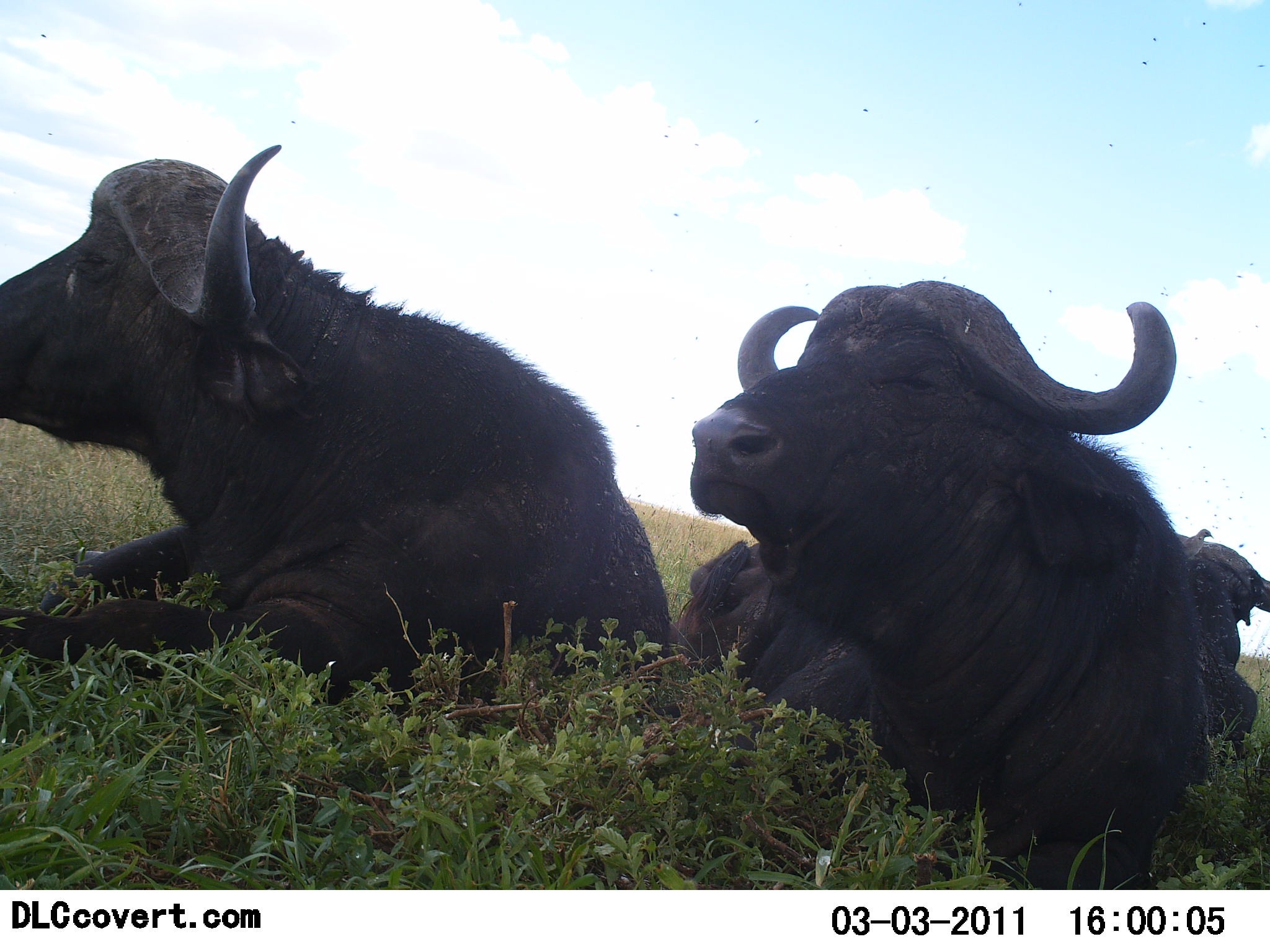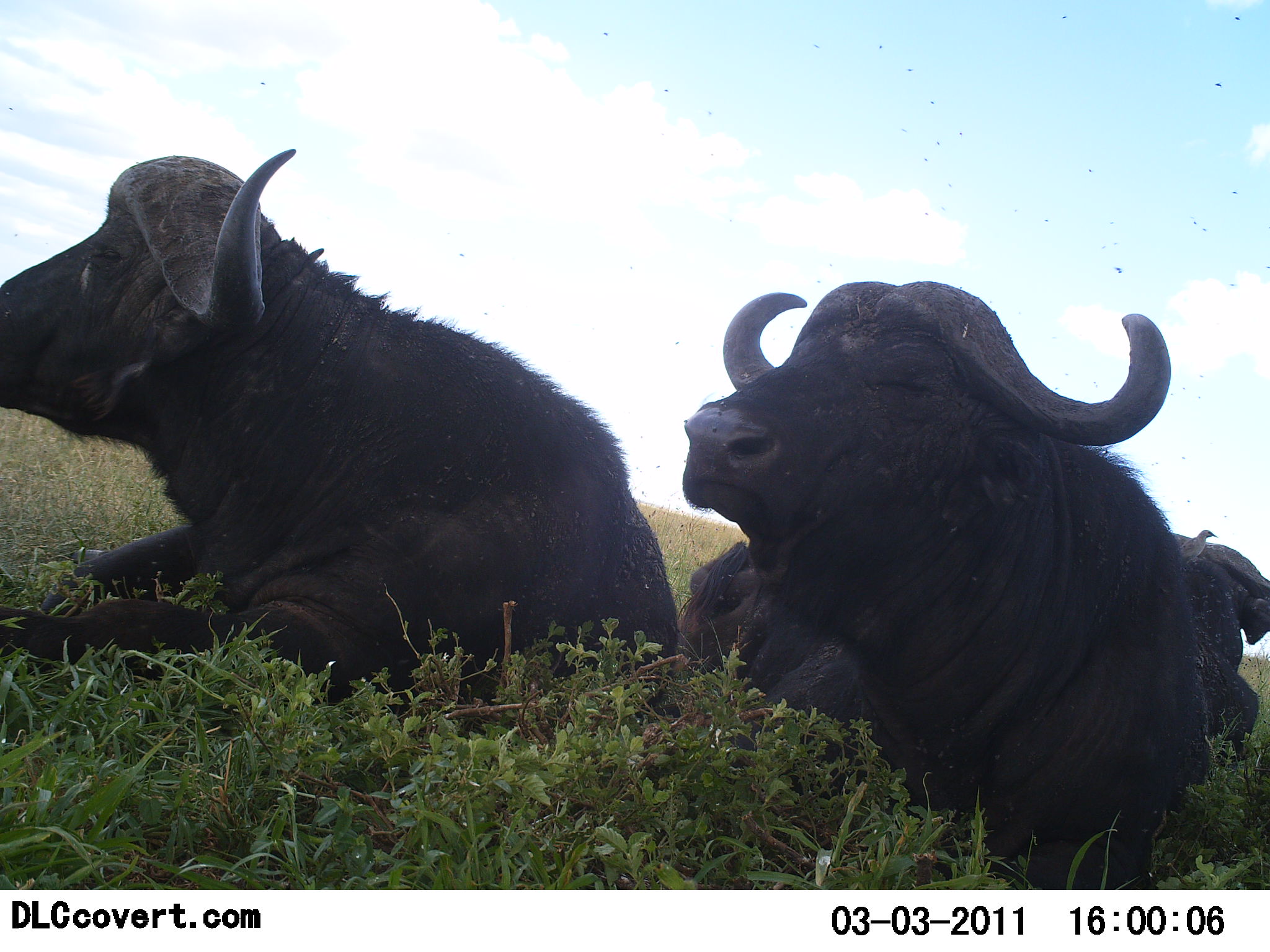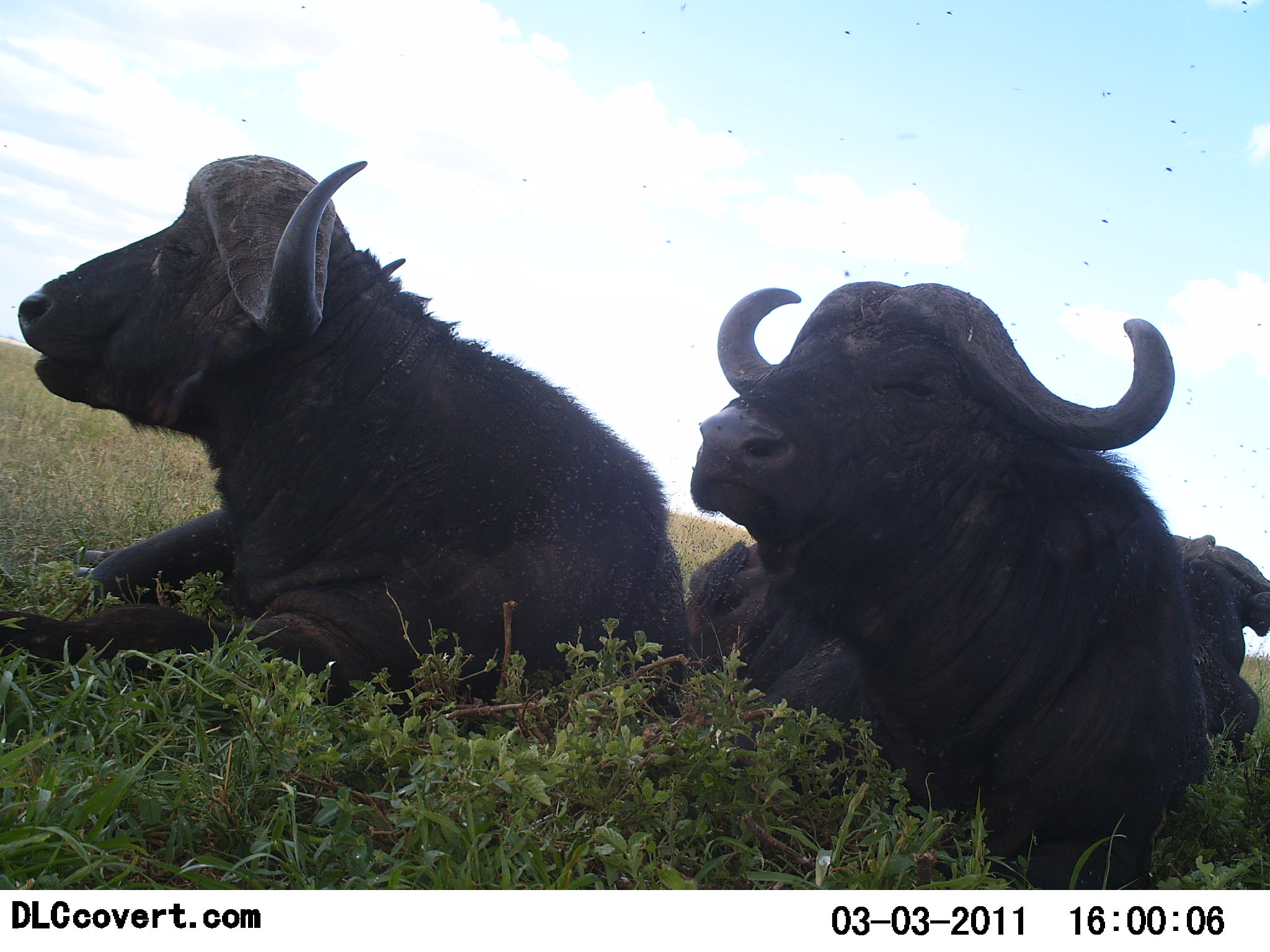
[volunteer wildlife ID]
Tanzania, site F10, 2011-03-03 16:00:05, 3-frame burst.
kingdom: Animalia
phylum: Chordata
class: Mammalia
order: Artiodactyla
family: Bovidae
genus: Syncerus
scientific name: Syncerus caffer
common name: cape buffalo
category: buffalo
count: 2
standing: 0%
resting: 100%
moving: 0%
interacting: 0%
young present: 0%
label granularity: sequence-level